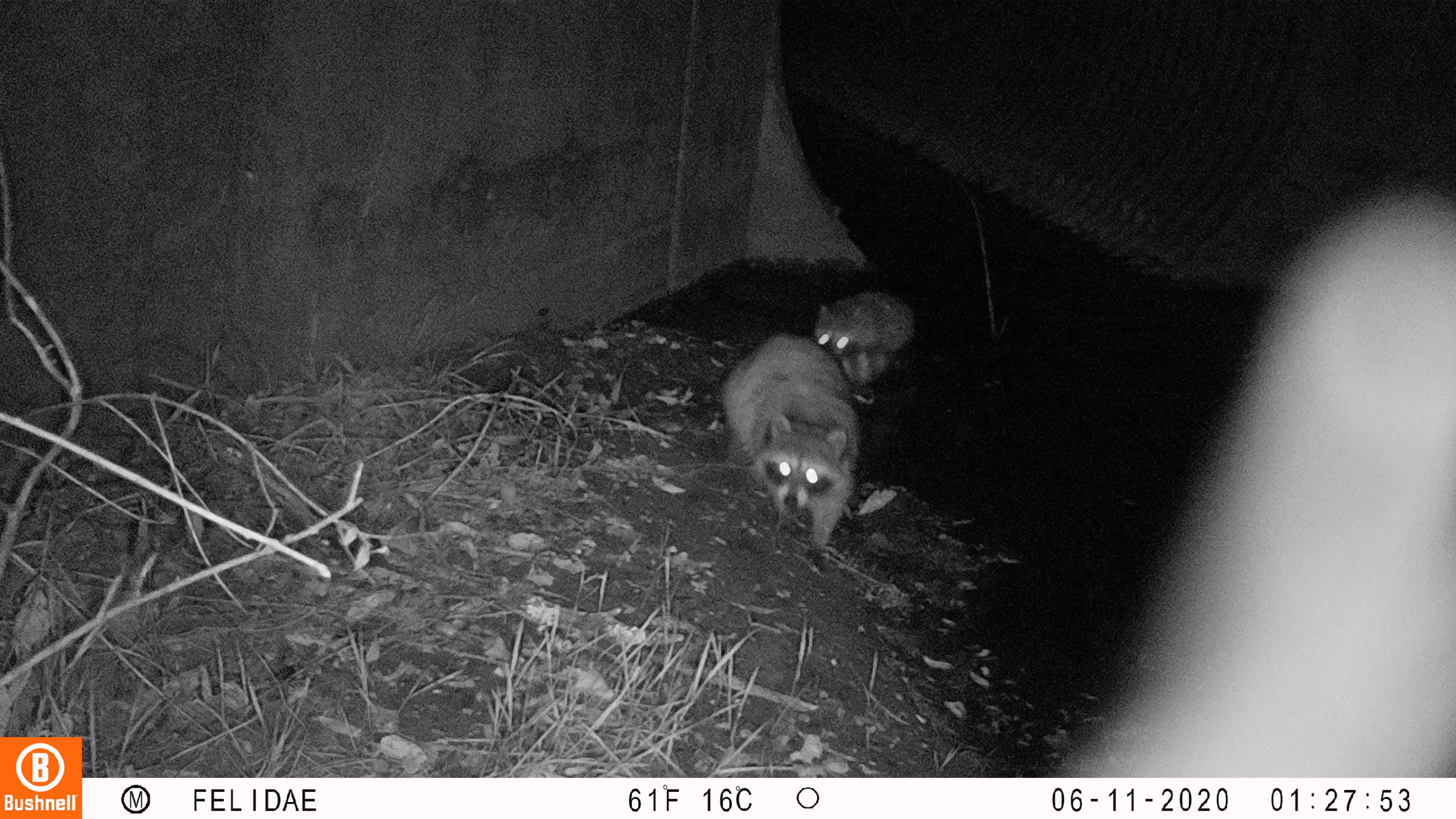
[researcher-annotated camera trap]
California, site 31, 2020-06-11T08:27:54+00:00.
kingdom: Animalia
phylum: Chordata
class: Mammalia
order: Carnivora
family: Procyonidae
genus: Procyon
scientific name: Procyon lotor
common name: raccoon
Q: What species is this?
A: Raccoon (Procyon lotor).